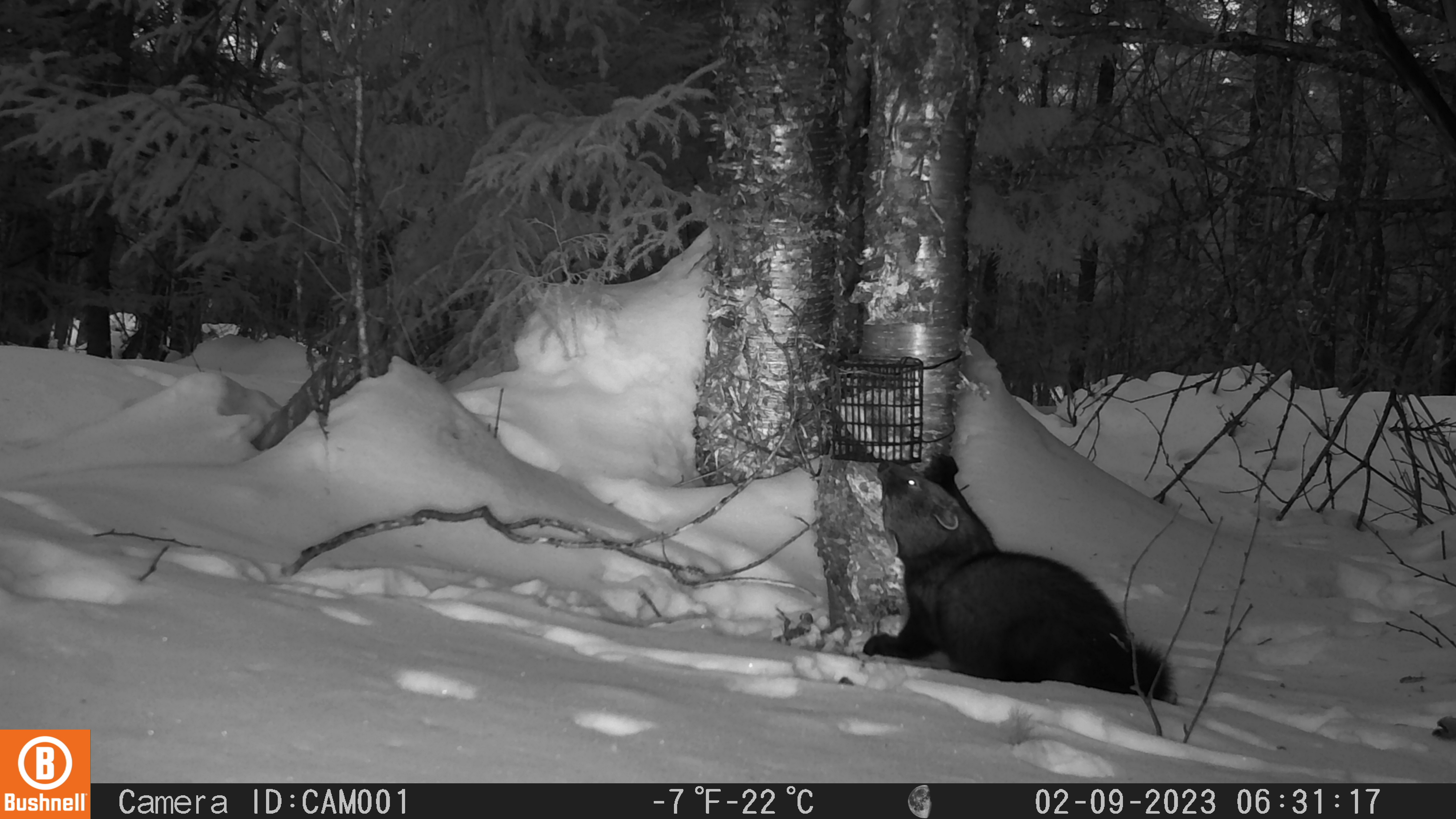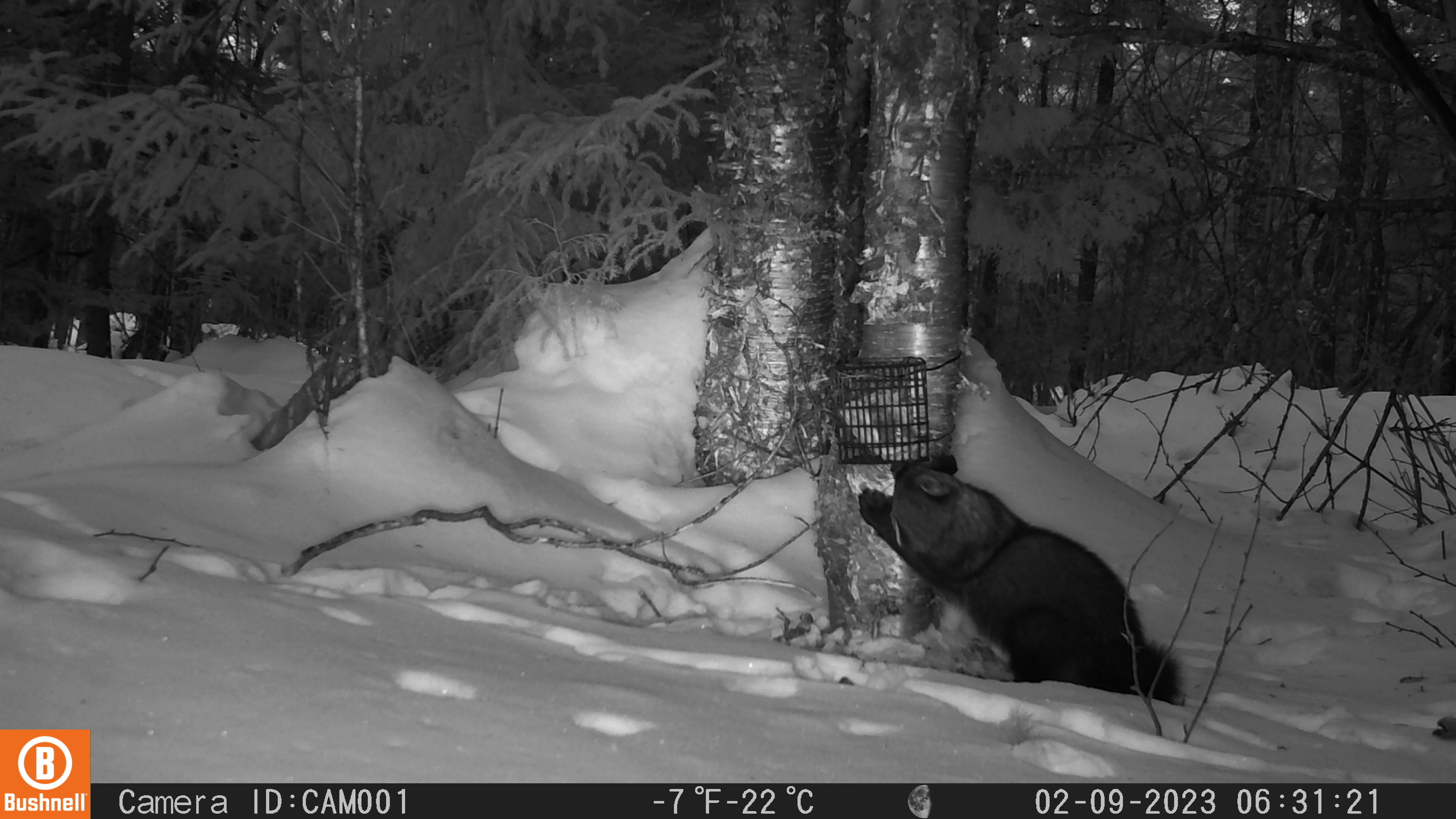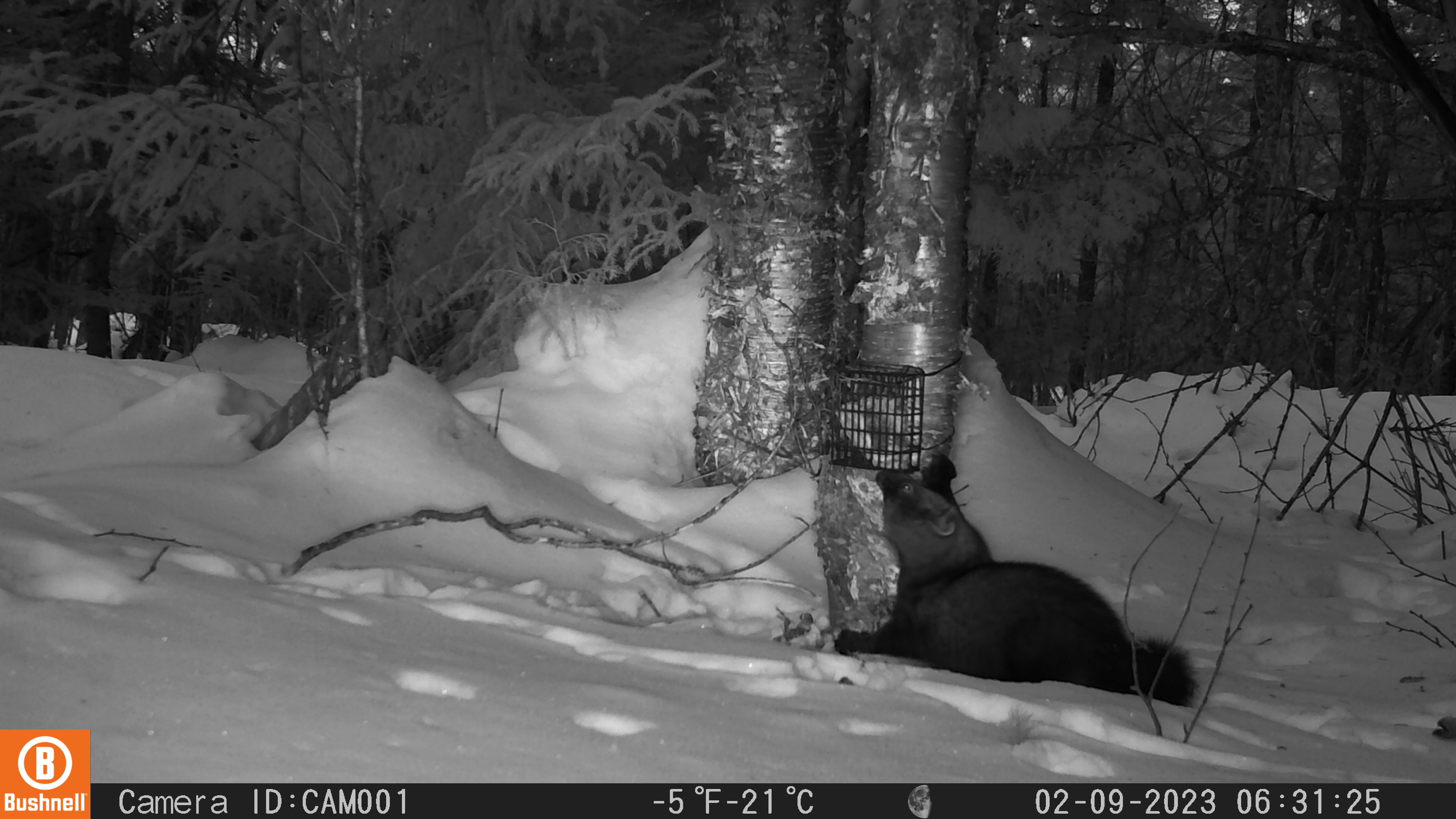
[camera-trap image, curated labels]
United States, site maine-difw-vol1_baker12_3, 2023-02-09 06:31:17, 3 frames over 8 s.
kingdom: Animalia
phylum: Chordata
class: Mammalia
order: Carnivora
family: Mustelidae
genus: Pekania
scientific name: Pekania pennanti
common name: fisher